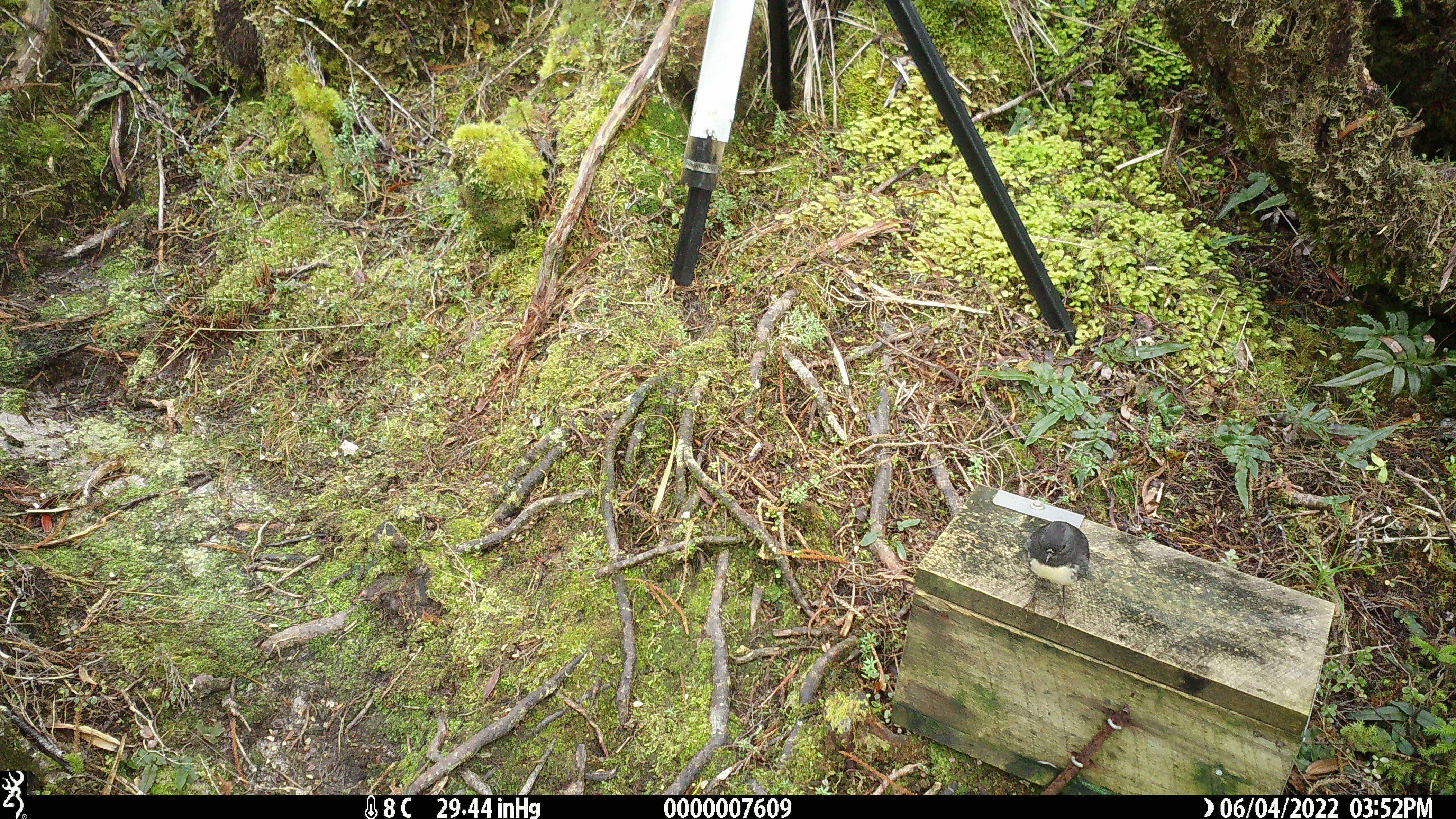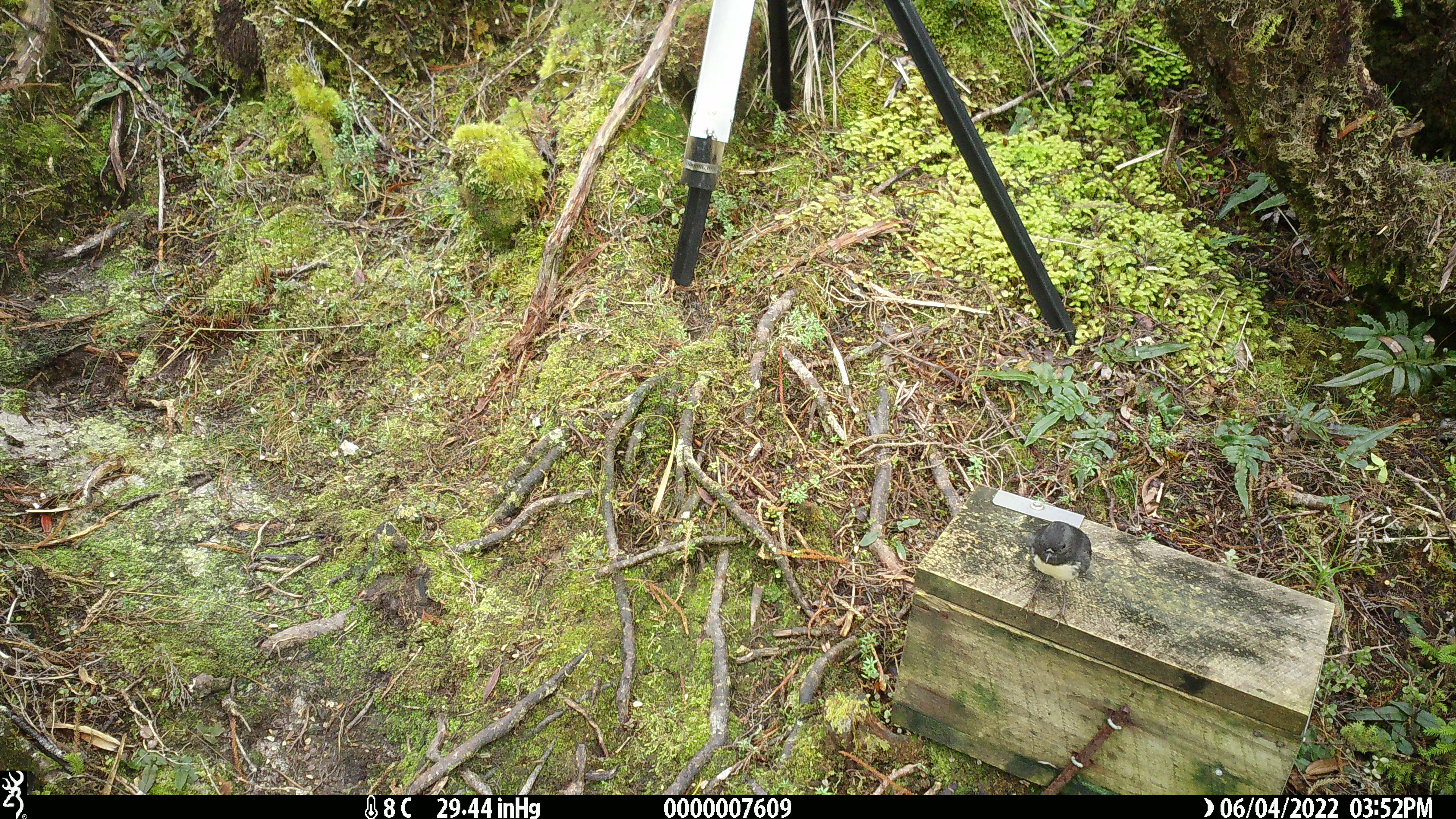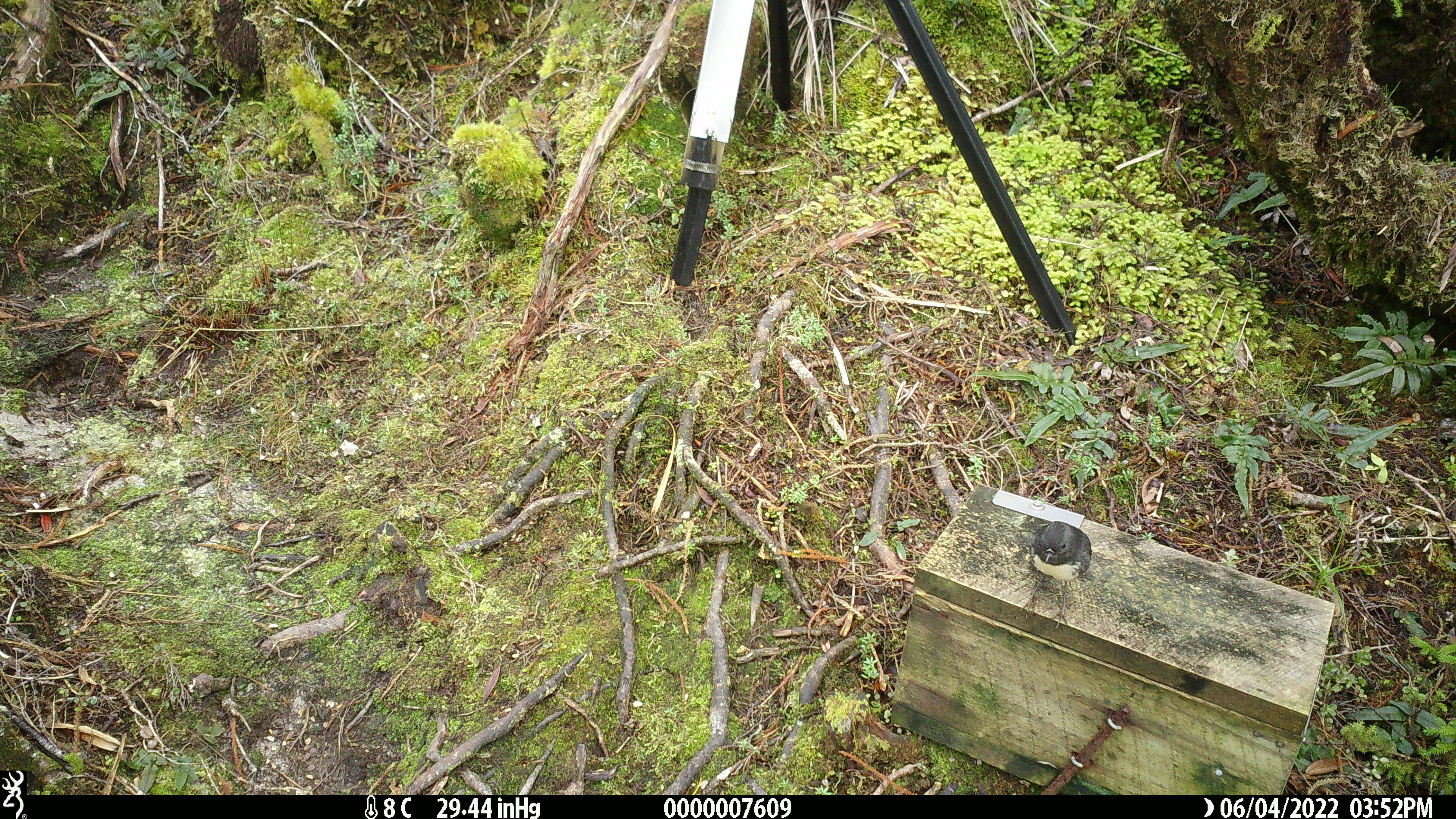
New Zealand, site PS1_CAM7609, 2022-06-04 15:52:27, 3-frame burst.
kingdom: Animalia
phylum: Chordata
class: Aves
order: Passeriformes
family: Petroicidae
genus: Petroica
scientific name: Petroica australis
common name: new zealand robin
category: robin